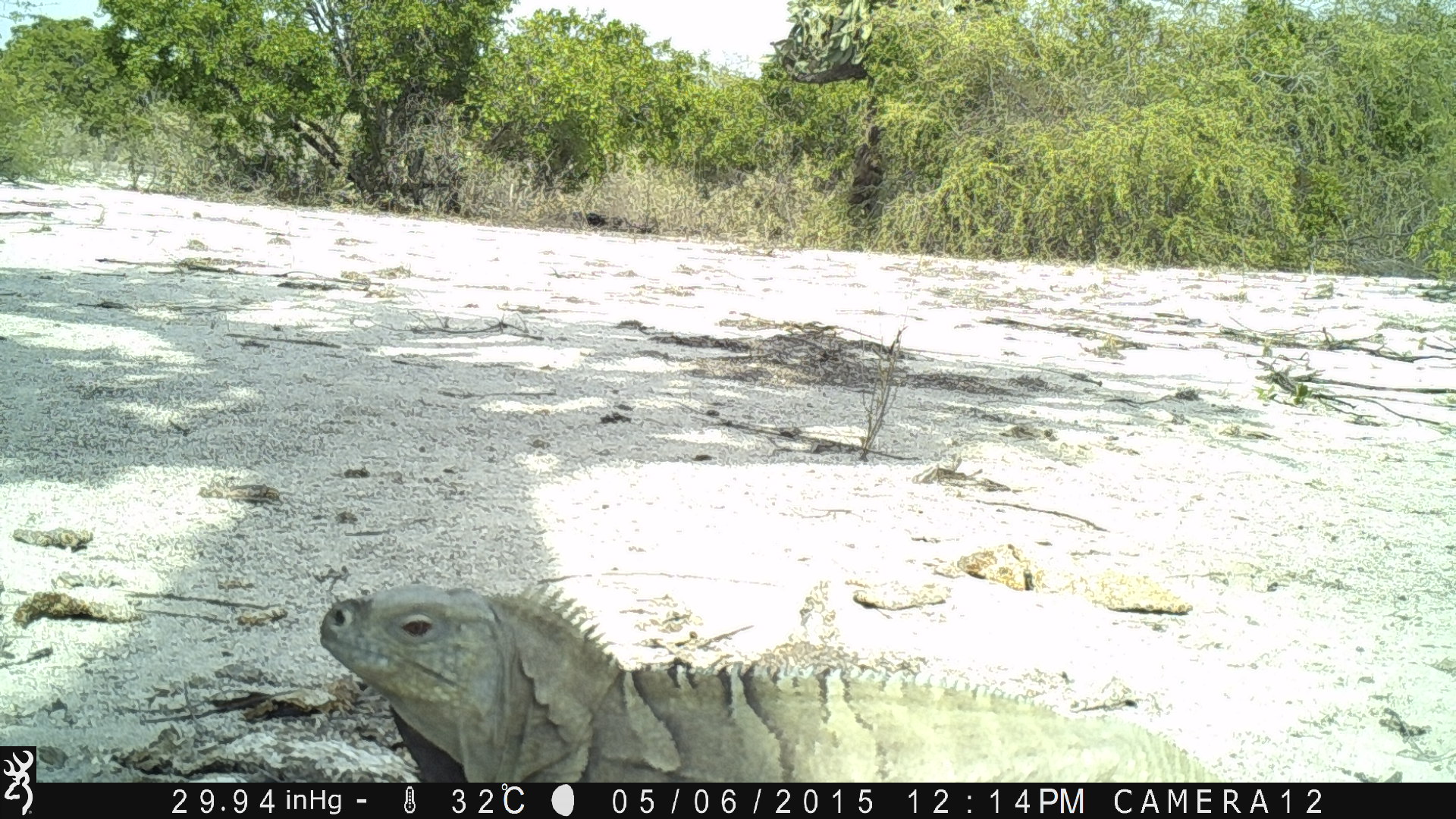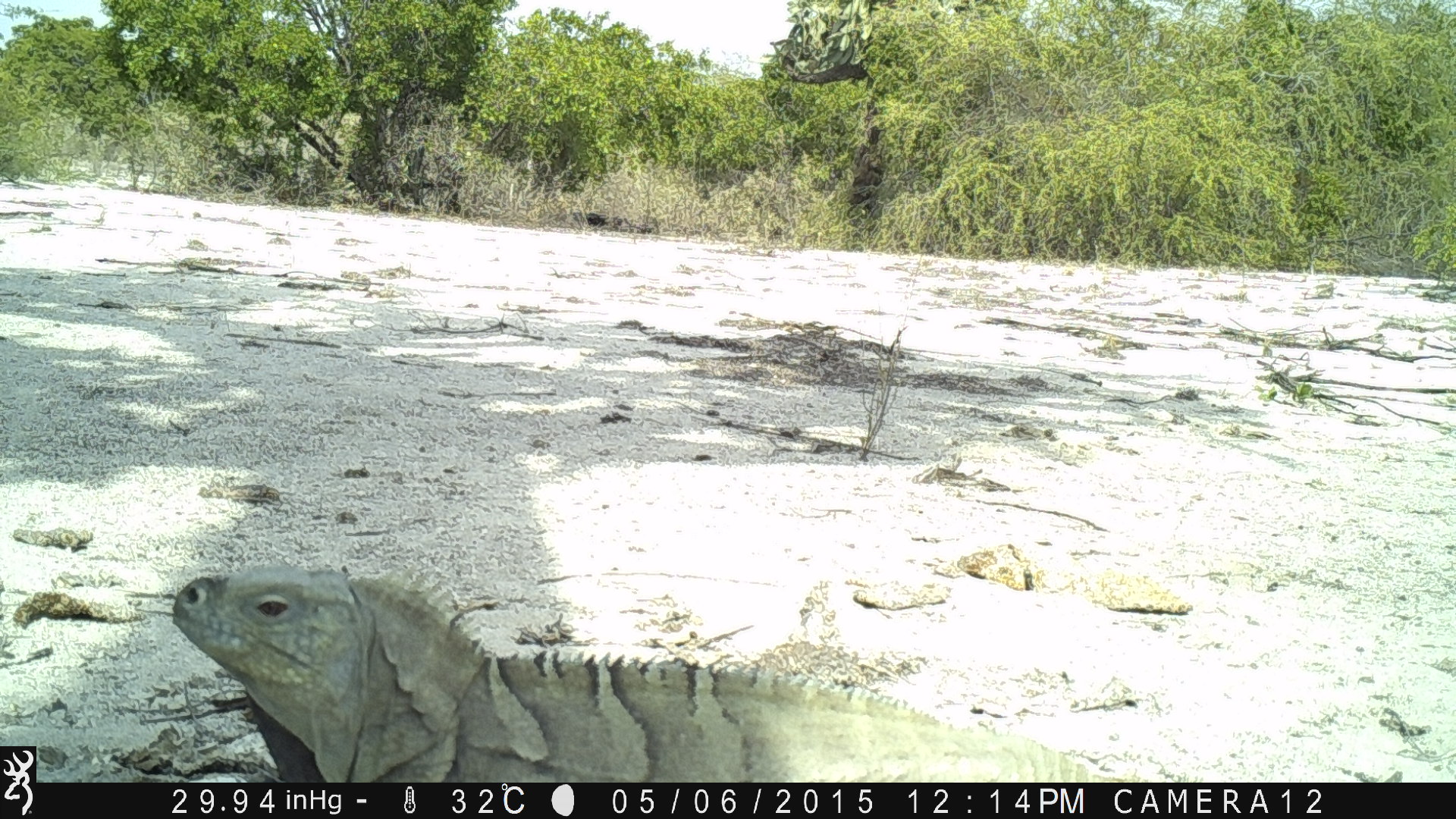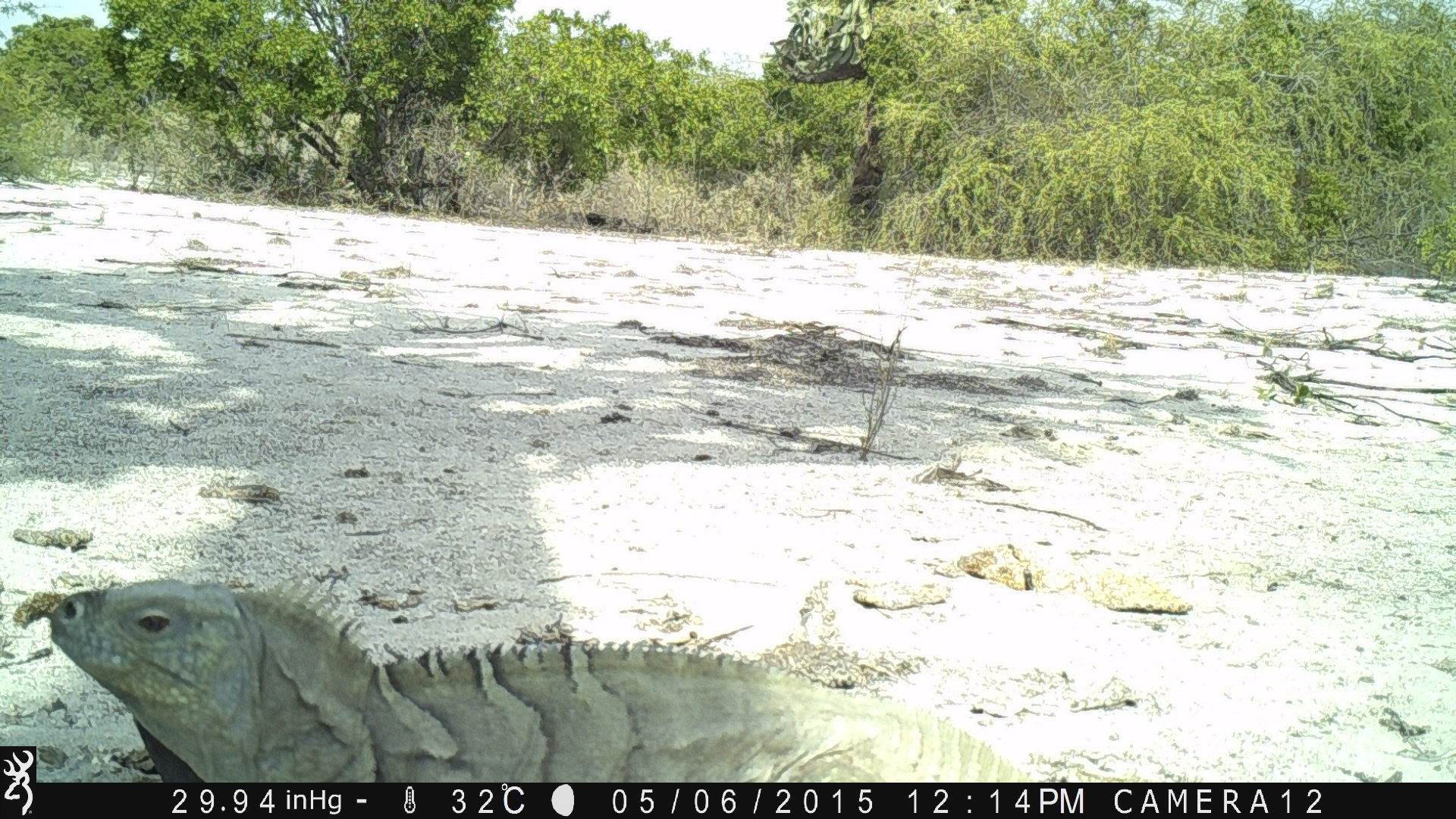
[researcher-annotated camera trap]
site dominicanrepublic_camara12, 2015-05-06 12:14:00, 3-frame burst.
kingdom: Animalia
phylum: Chordata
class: Reptilia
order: Squamata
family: Iguanidae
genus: Iguana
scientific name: Iguana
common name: typical iguanas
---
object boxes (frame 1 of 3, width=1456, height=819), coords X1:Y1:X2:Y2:
iguana: 309:579:1225:785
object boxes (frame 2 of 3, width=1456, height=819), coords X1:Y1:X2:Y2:
iguana: 171:555:1134:782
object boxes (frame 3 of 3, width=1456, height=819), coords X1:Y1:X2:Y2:
iguana: 43:577:1051:785